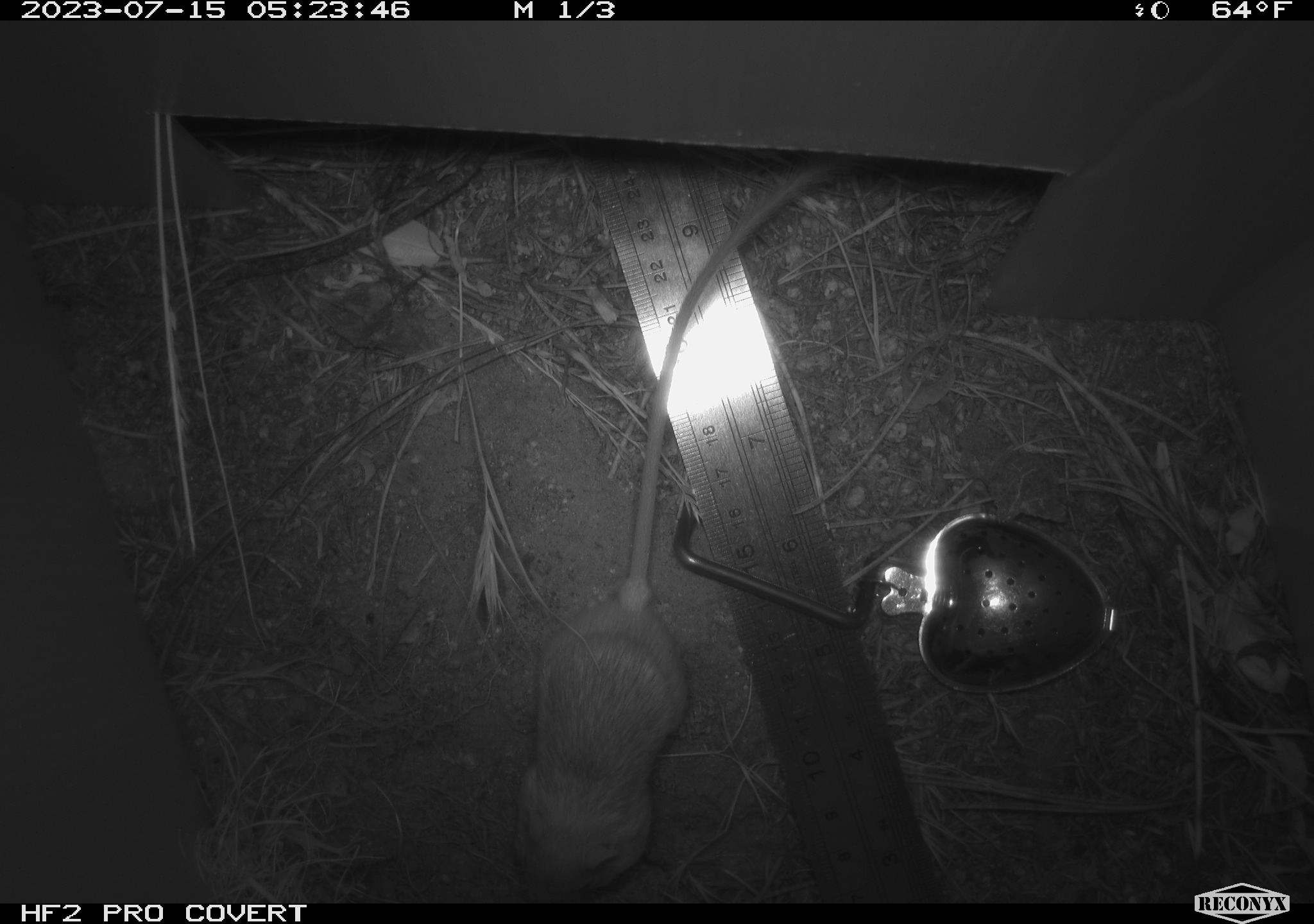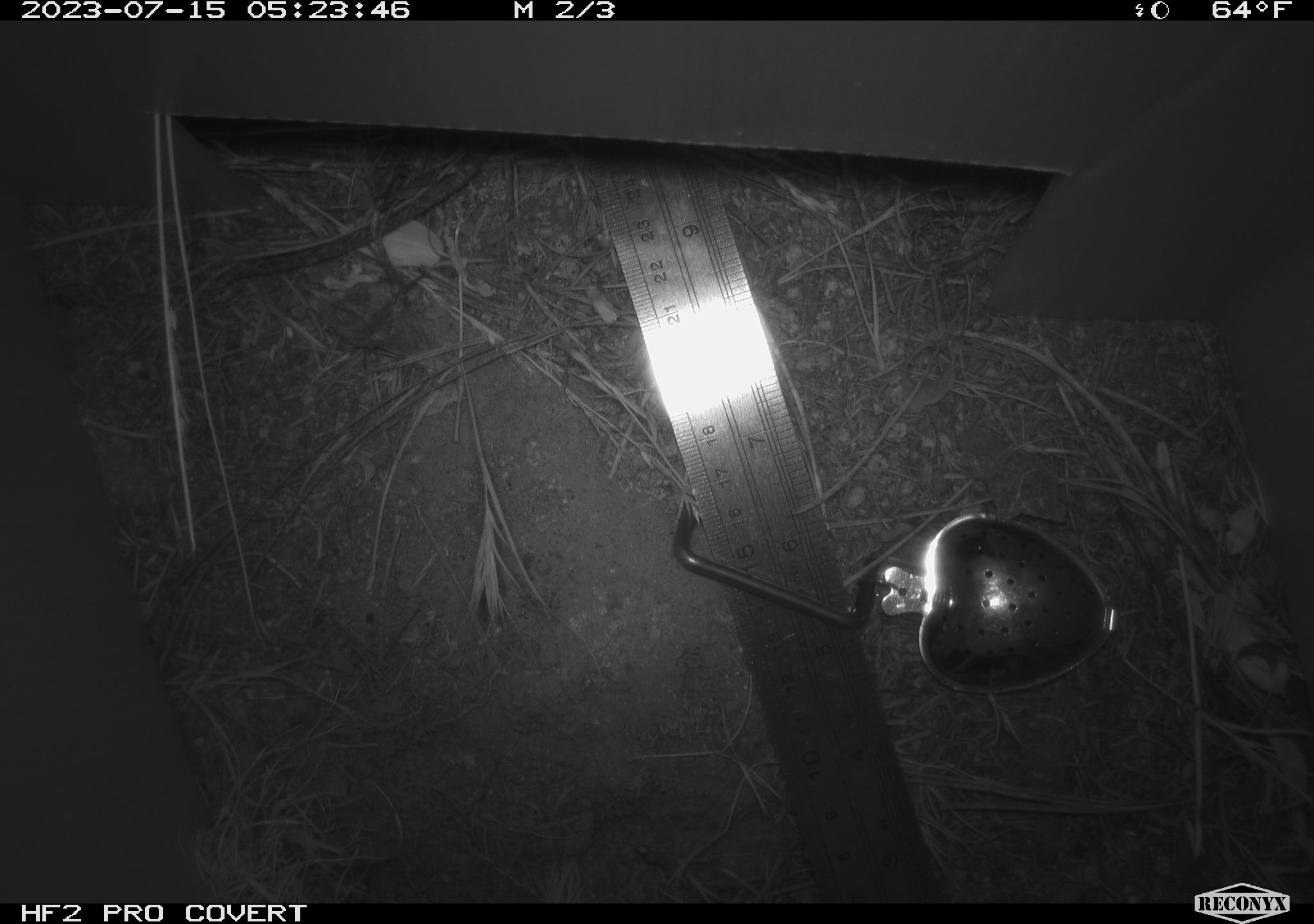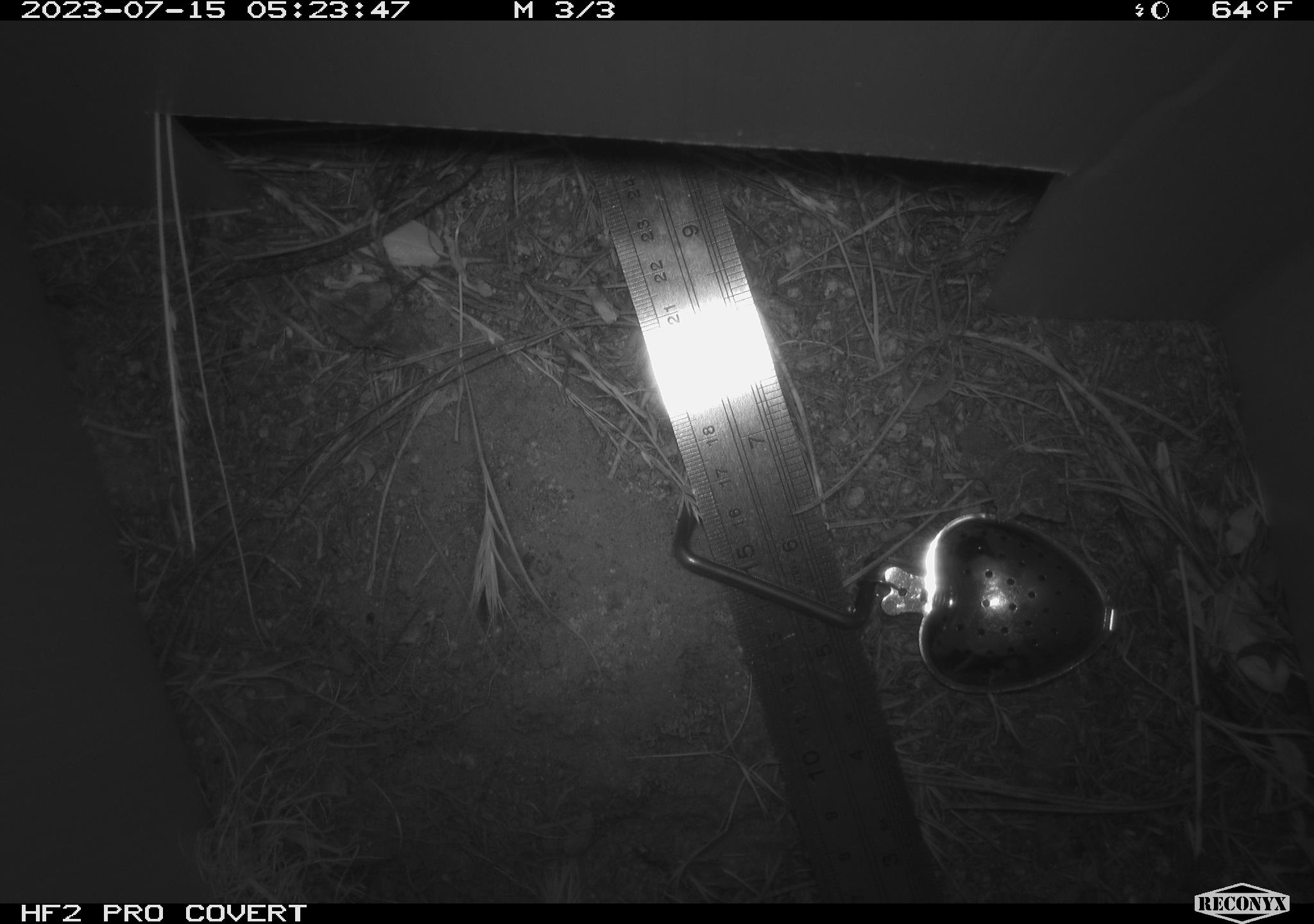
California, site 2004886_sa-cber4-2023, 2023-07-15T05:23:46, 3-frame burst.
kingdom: Animalia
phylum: Chordata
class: Mammalia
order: Rodentia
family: Heteromyidae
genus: Dipodomys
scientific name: Dipodomys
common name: kangaroo rats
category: dipodomys species